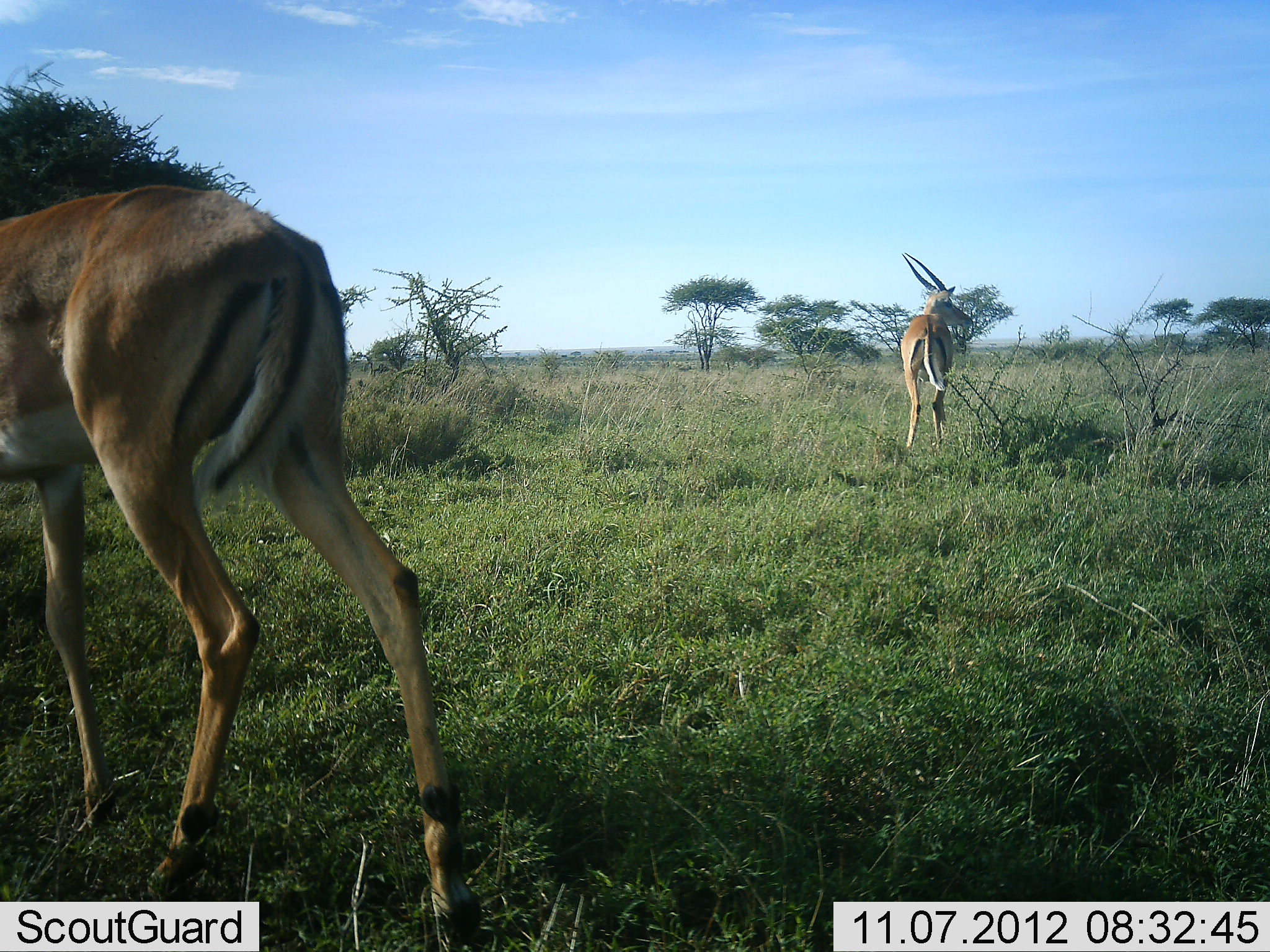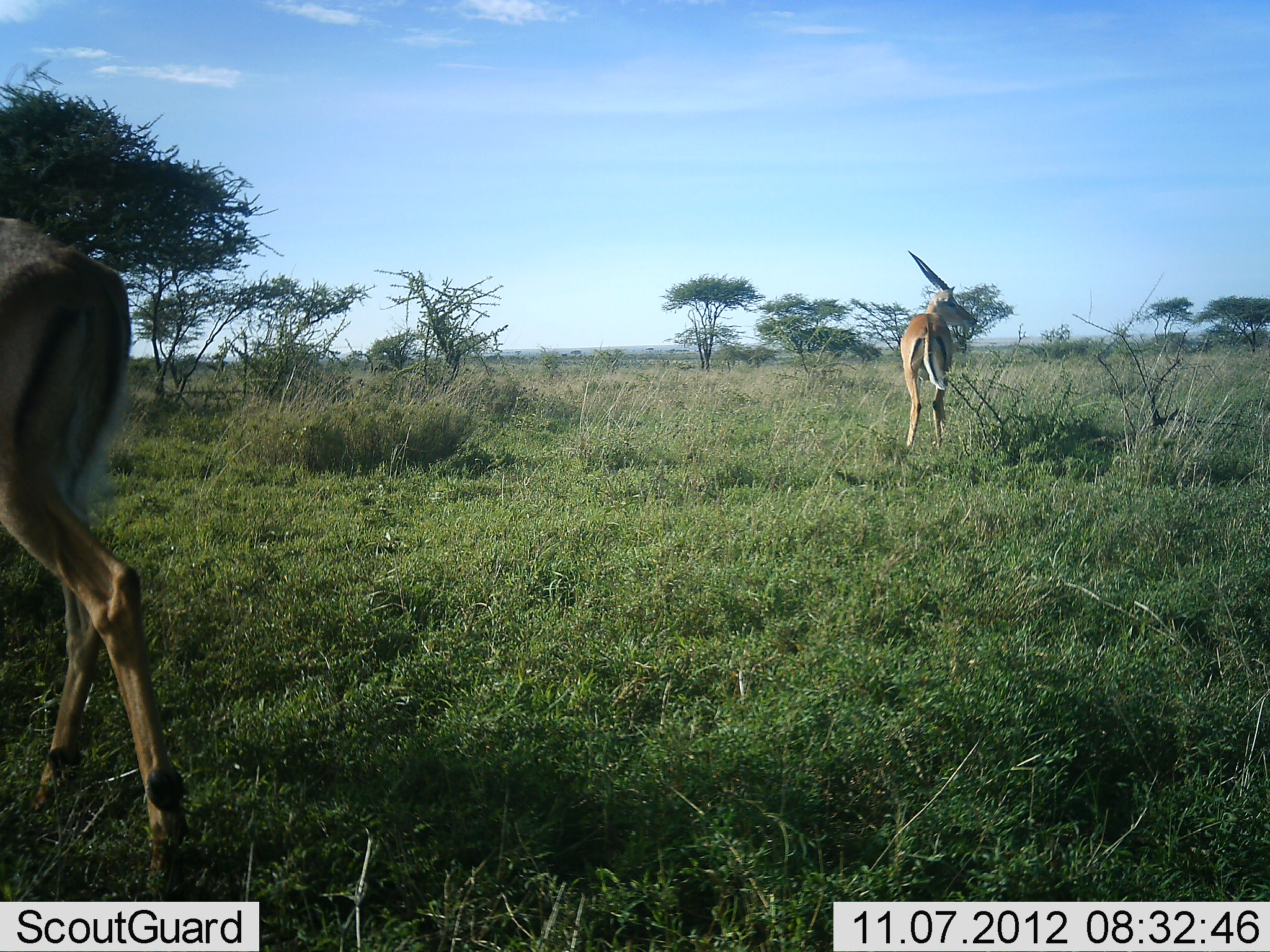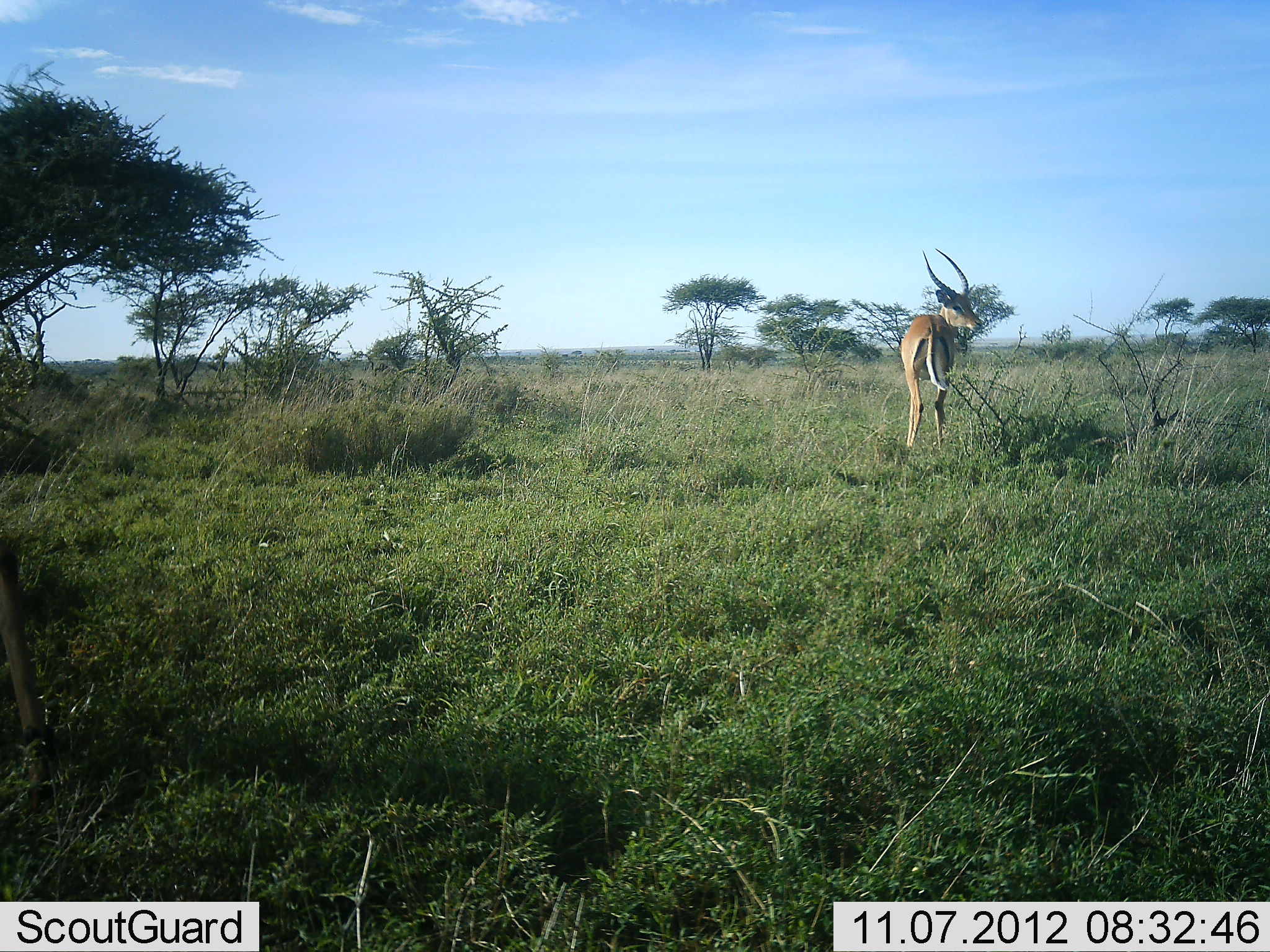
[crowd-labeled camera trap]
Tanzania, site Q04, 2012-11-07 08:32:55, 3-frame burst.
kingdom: Animalia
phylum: Chordata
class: Mammalia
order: Artiodactyla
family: Bovidae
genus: Aepyceros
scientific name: Aepyceros melampus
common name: impala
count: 2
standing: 70%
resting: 0%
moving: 90%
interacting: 0%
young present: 0%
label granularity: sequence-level